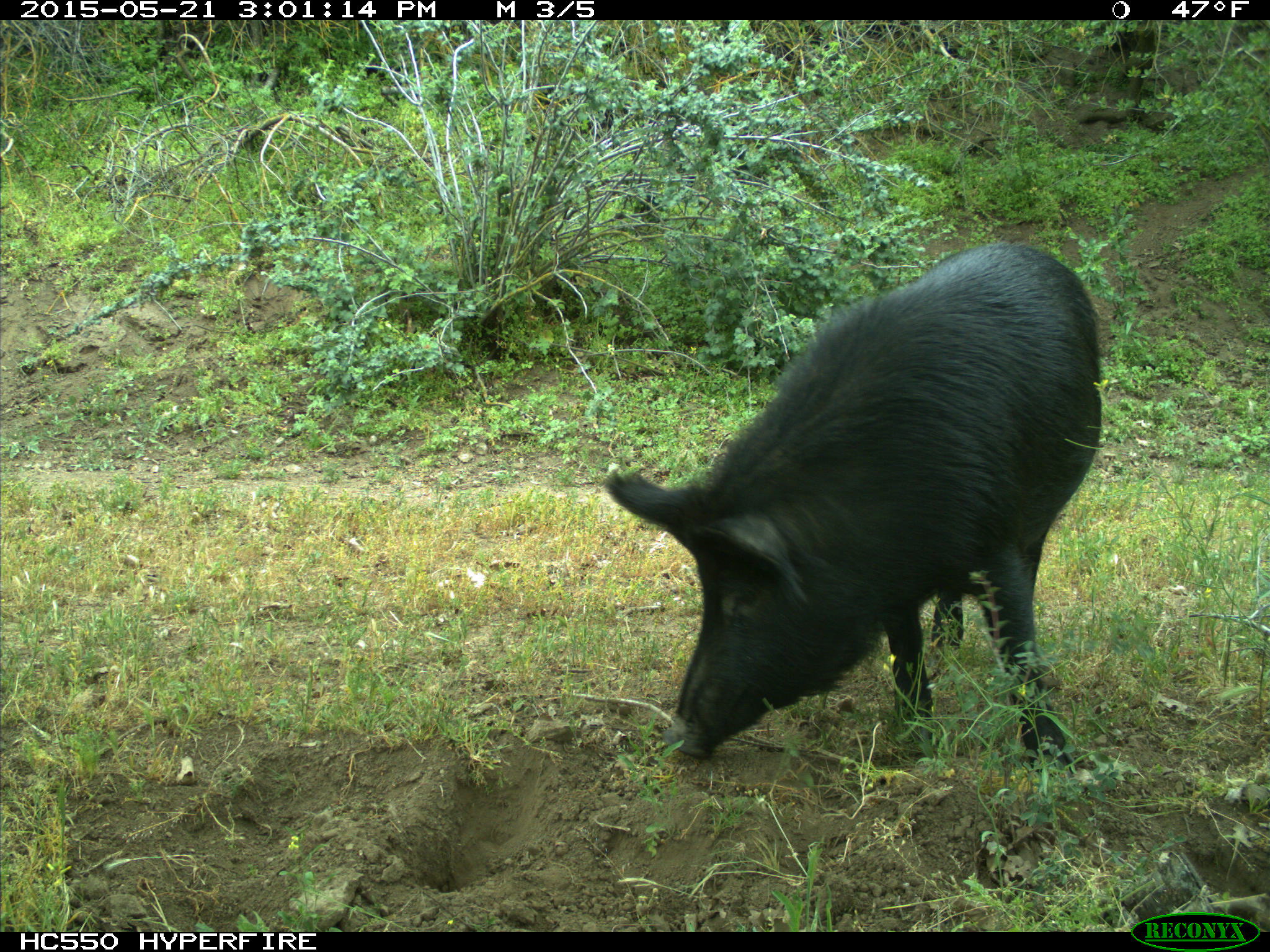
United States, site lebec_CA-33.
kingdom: Animalia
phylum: Chordata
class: Mammalia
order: Artiodactyla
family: Suidae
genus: Sus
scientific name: Sus scrofa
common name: wild boar